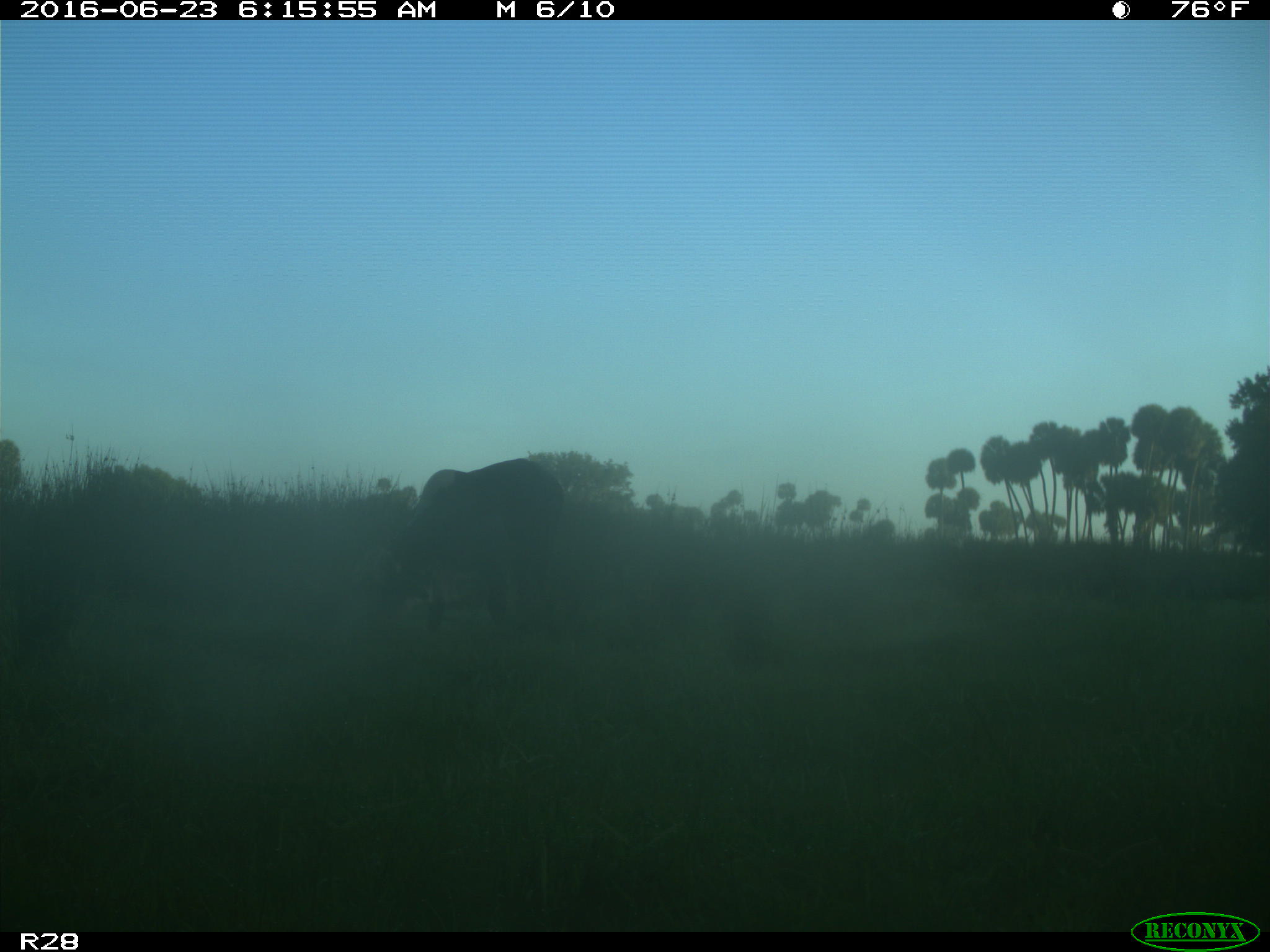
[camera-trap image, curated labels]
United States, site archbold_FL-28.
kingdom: Animalia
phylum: Chordata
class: Mammalia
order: Artiodactyla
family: Bovidae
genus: Bos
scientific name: Bos taurus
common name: domestic cow